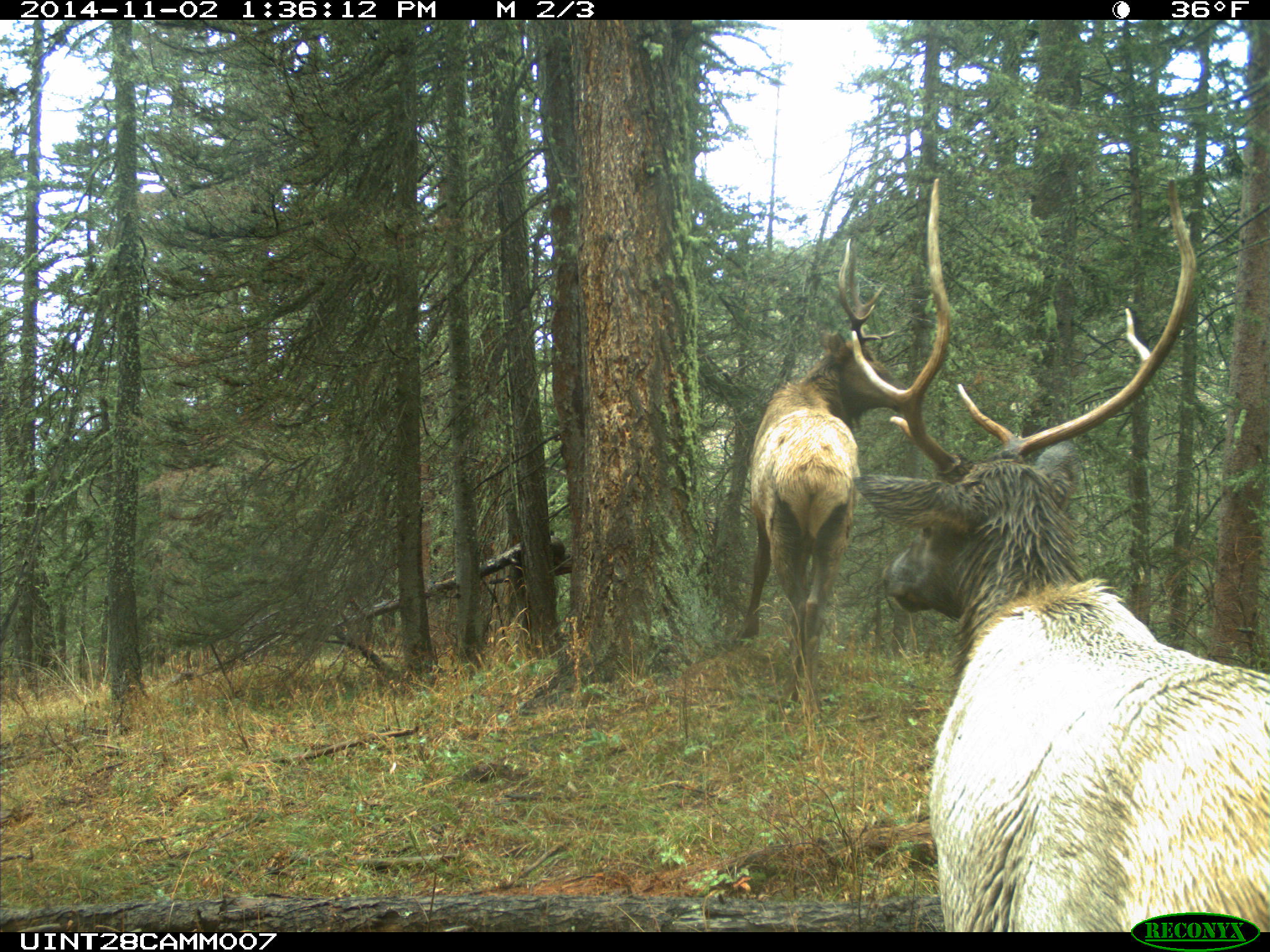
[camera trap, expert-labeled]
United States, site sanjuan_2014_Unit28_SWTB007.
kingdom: Animalia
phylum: Chordata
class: Mammalia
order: Artiodactyla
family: Cervidae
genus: Cervus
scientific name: Cervus elaphus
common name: red deer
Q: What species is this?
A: Cervus elaphus (red deer).